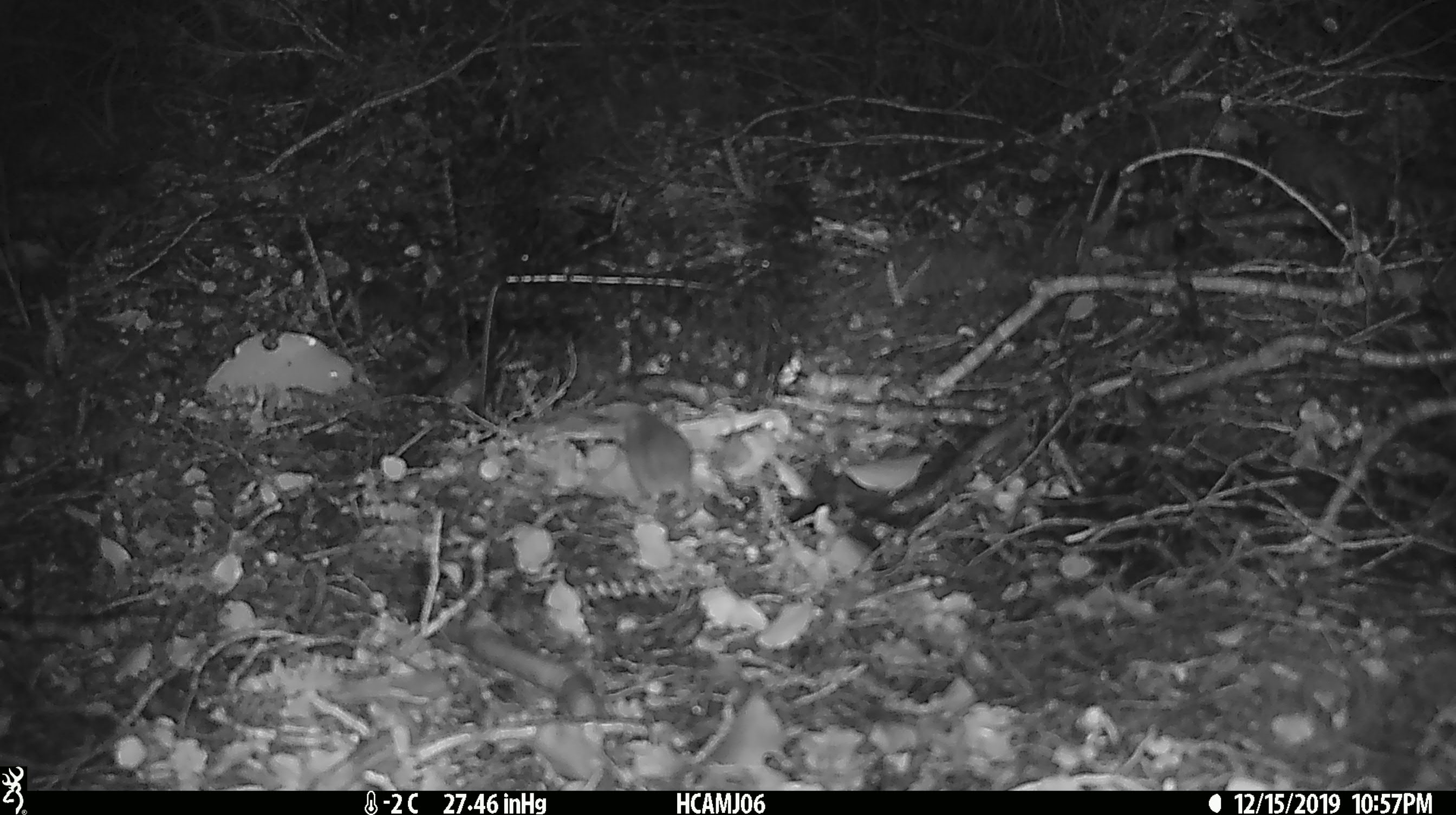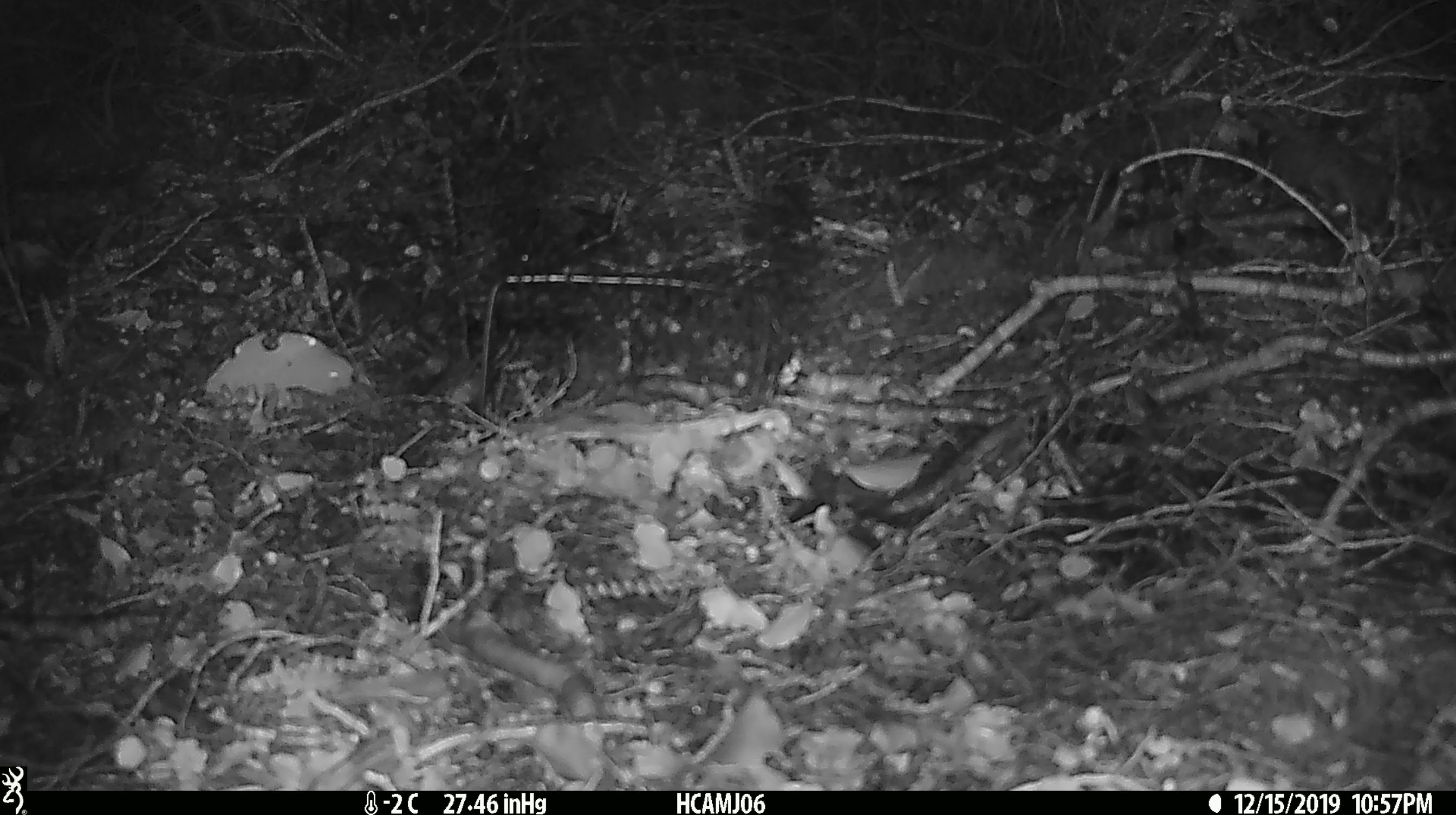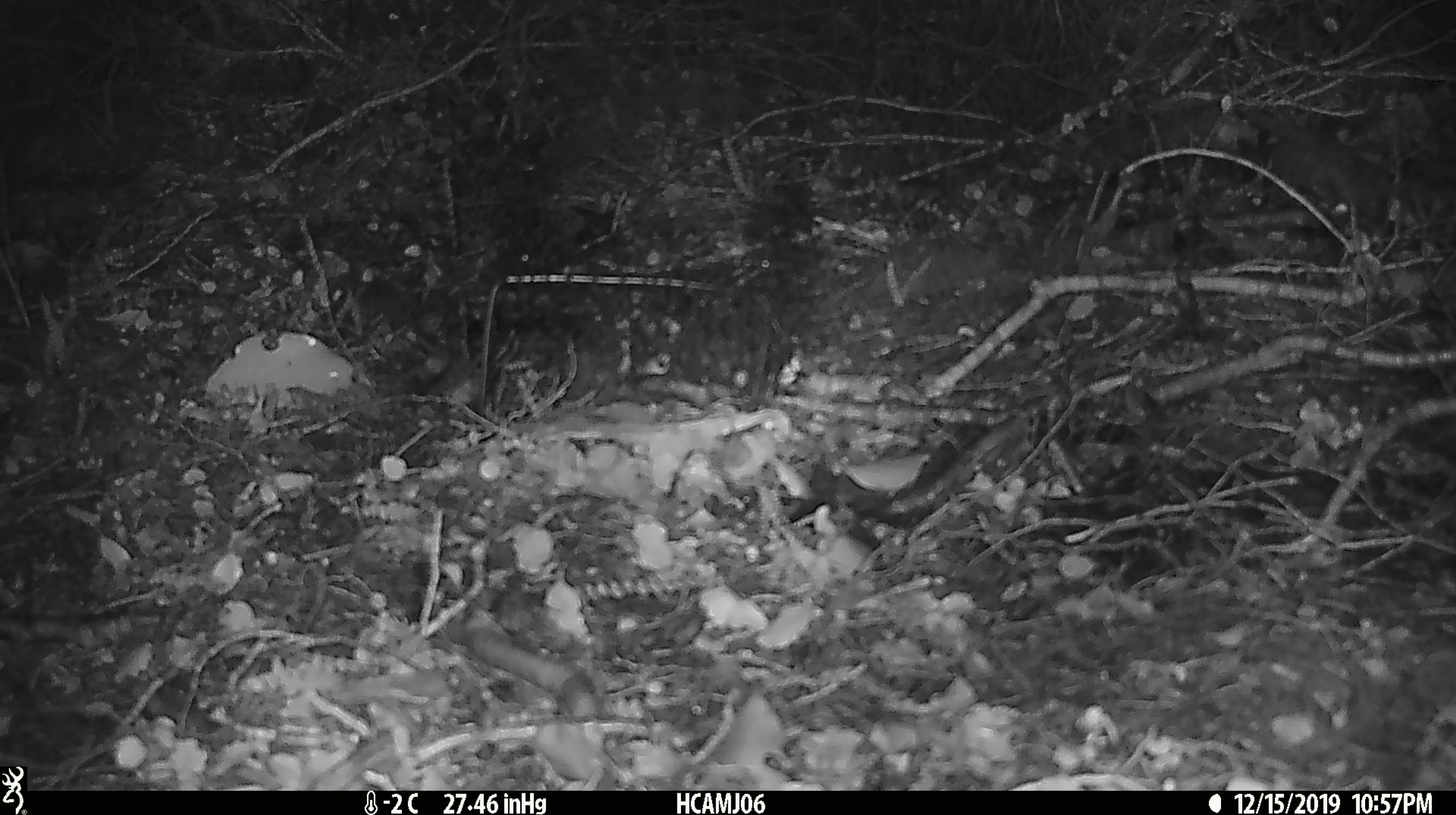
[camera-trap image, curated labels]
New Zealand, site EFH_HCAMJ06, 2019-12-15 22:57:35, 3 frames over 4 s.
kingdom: Animalia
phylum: Chordata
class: Mammalia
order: Rodentia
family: Muridae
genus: Mus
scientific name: Mus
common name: mouse